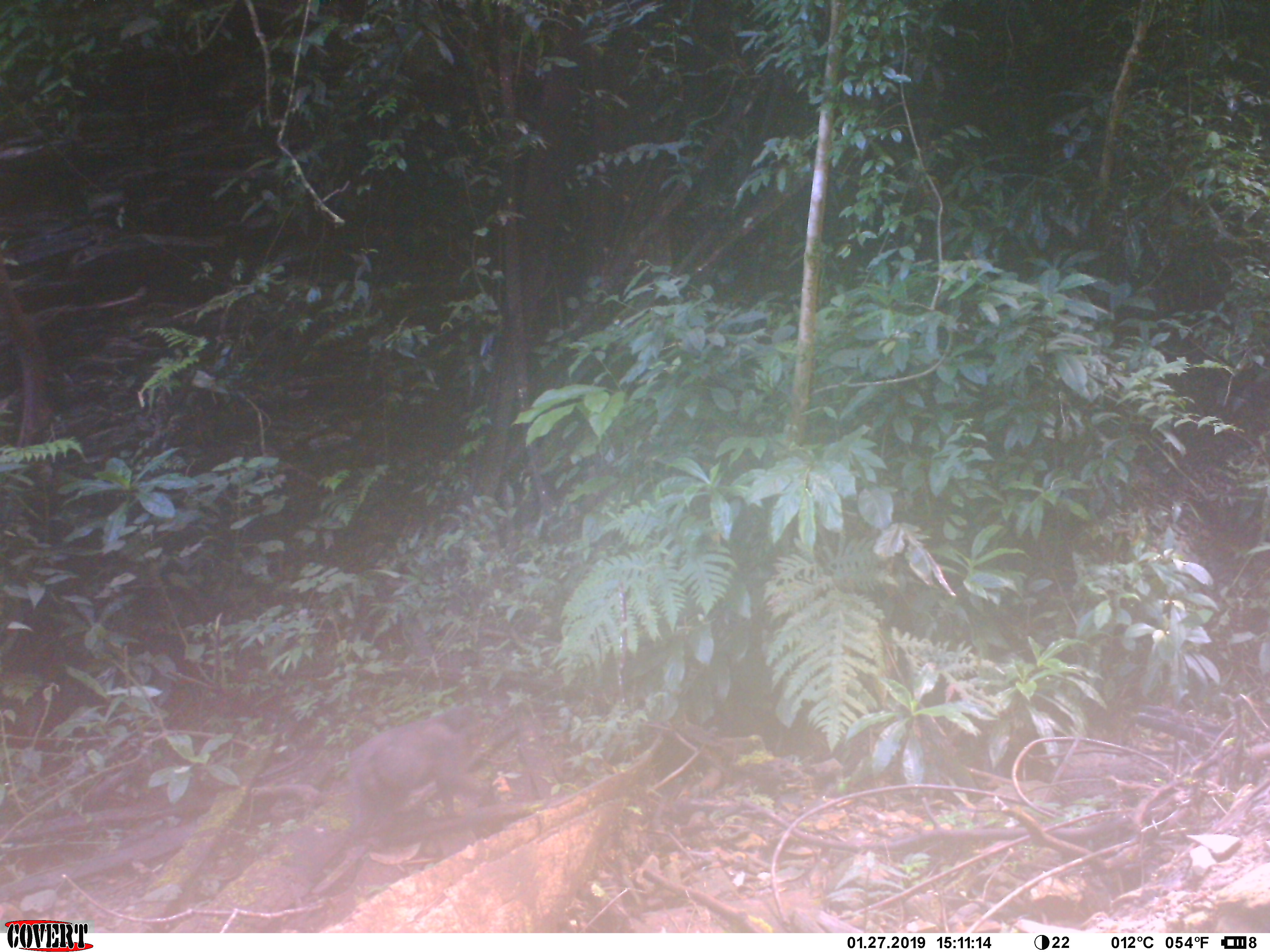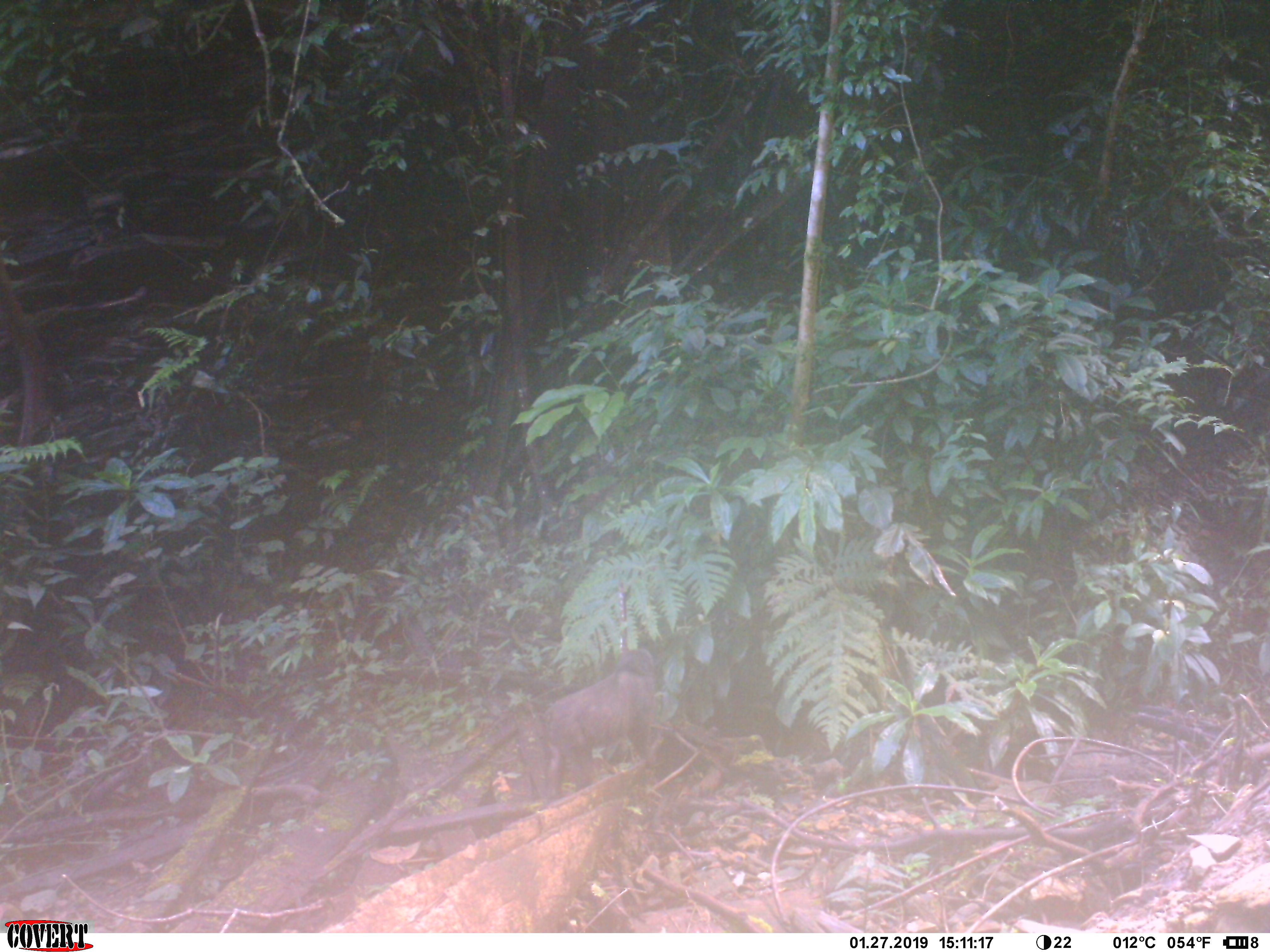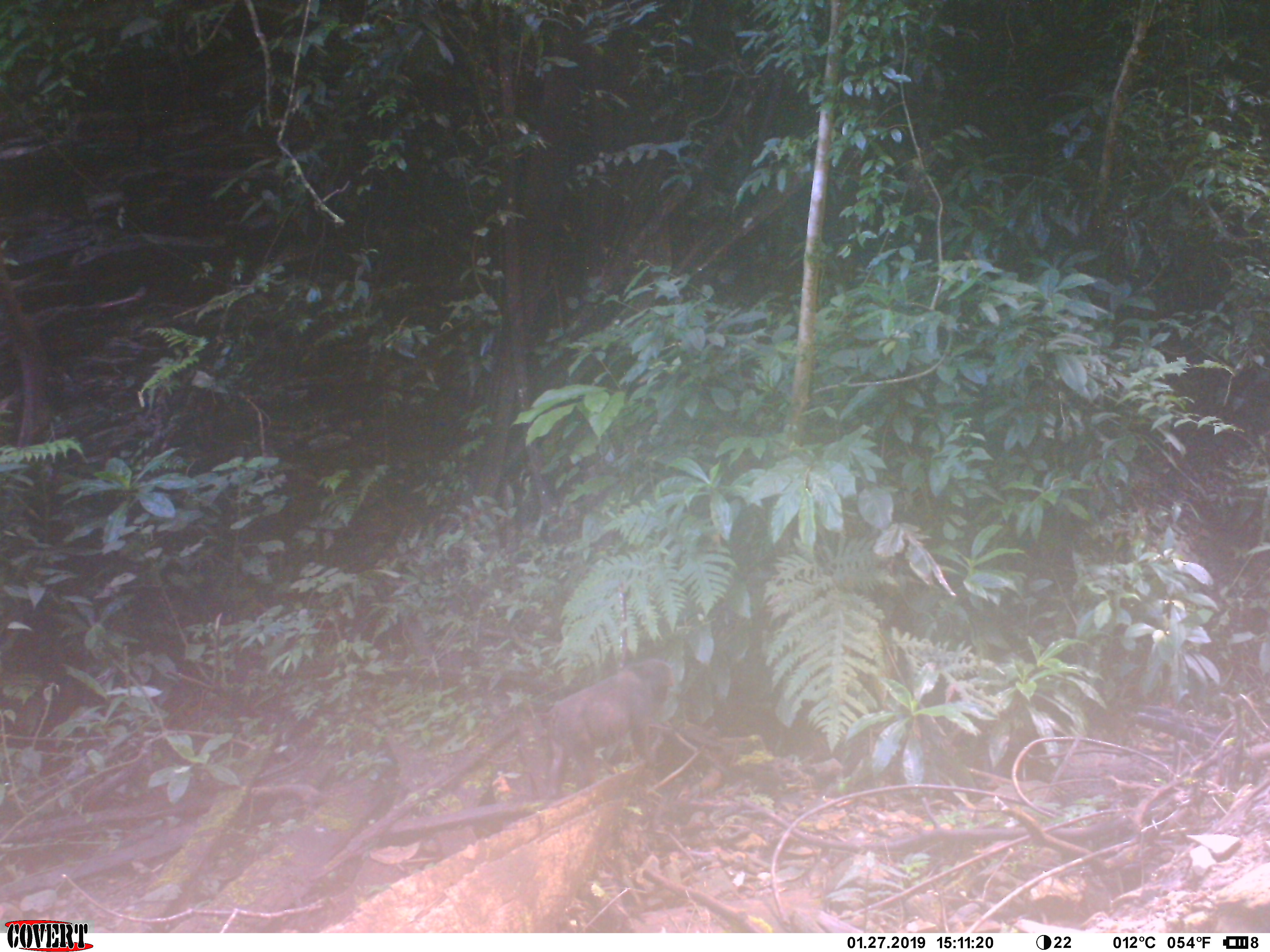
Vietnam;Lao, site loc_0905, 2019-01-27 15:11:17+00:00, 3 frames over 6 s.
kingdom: Animalia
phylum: Chordata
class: Mammalia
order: Primates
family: Cercopithecidae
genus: Macaca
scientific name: Macaca arctoides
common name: stump-tailed macaque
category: stump tailed macaque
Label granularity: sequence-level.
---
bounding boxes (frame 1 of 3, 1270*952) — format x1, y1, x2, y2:
stump tailed macaque: 348, 707, 499, 833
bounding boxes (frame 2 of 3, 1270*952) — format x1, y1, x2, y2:
stump tailed macaque: 541, 646, 658, 799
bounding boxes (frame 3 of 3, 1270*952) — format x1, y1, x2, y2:
stump tailed macaque: 547, 659, 676, 799